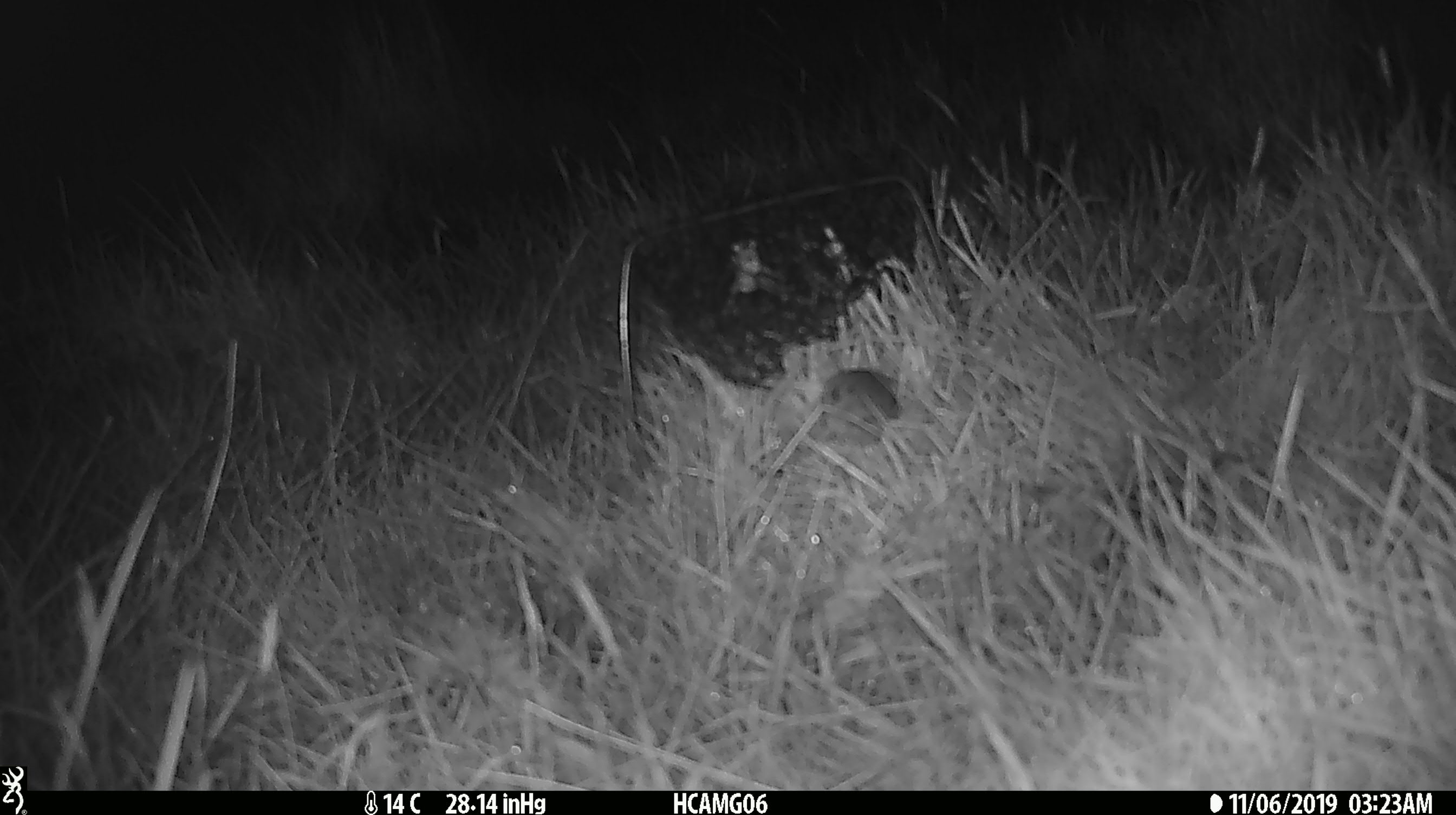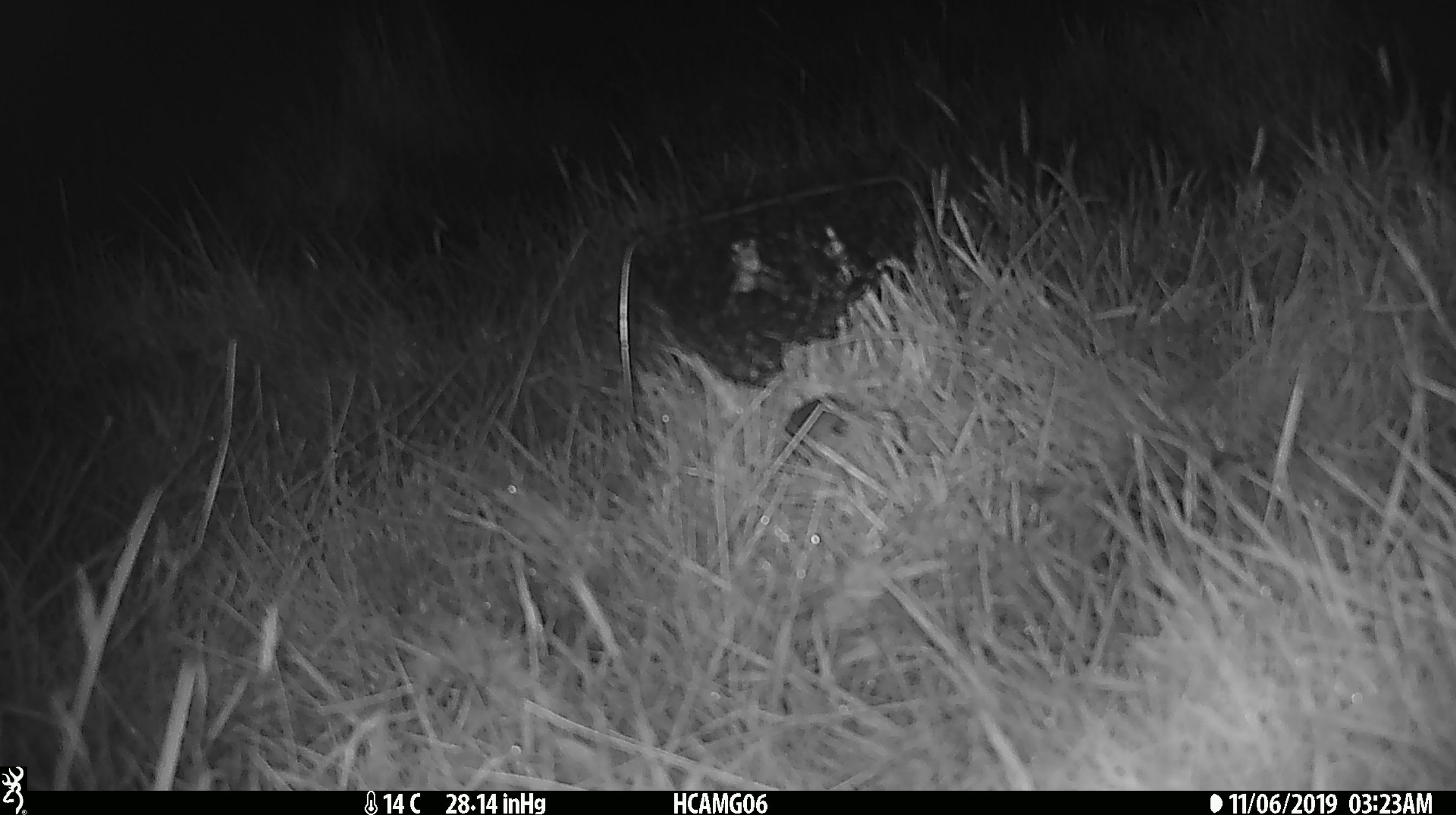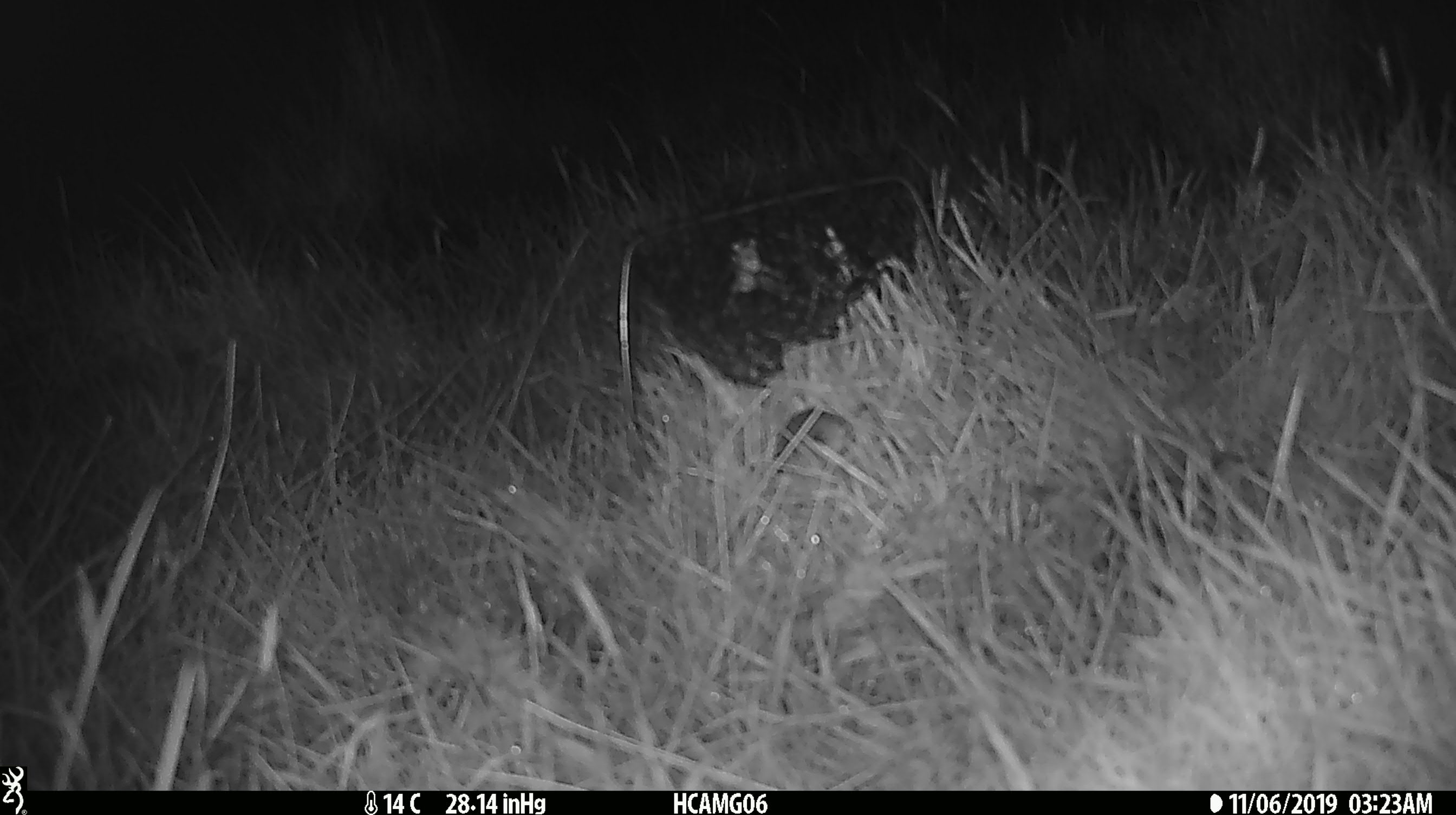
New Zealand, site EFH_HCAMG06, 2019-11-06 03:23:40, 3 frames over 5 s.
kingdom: Animalia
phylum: Chordata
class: Mammalia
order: Rodentia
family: Muridae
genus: Mus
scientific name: Mus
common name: mouse